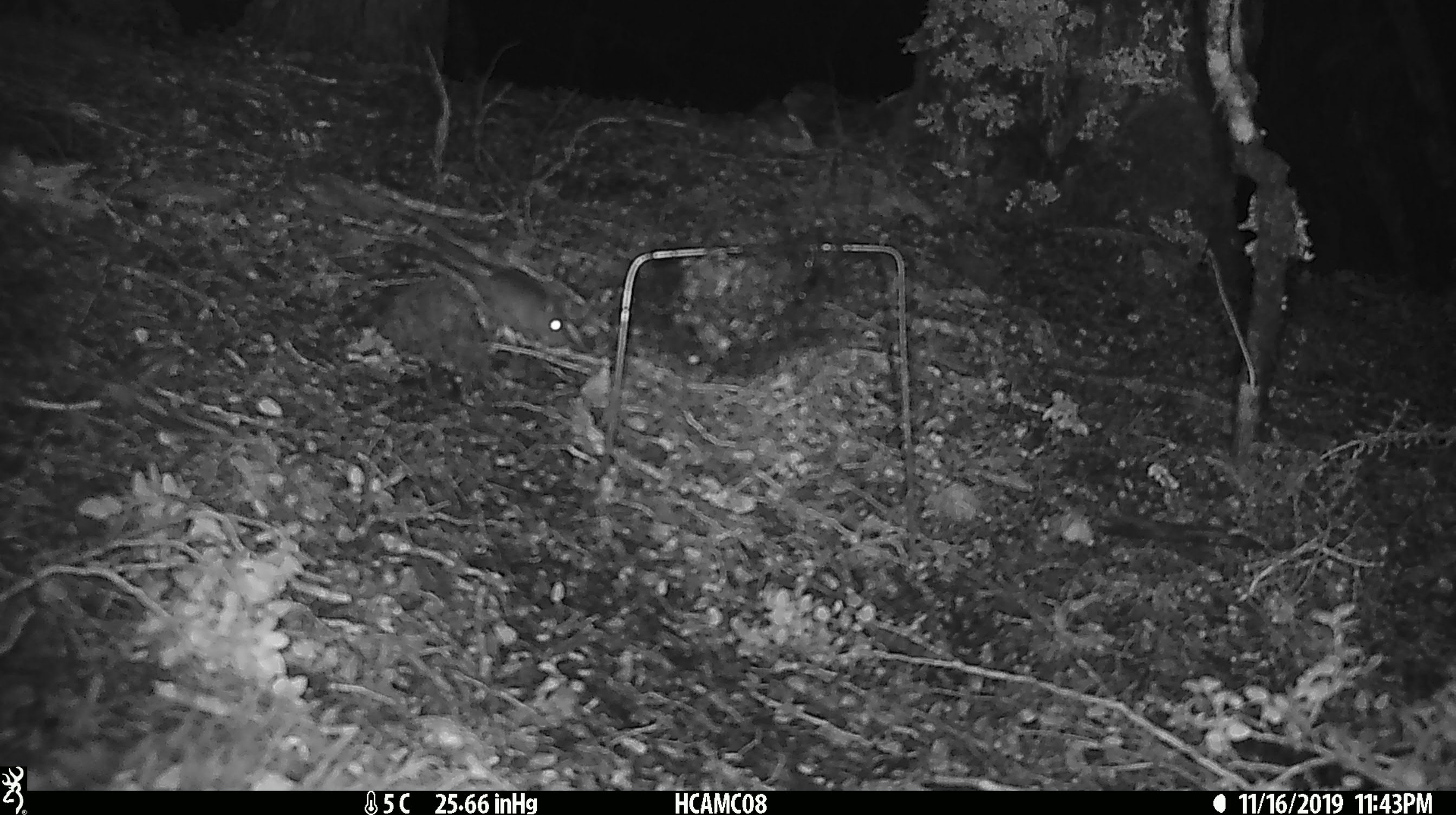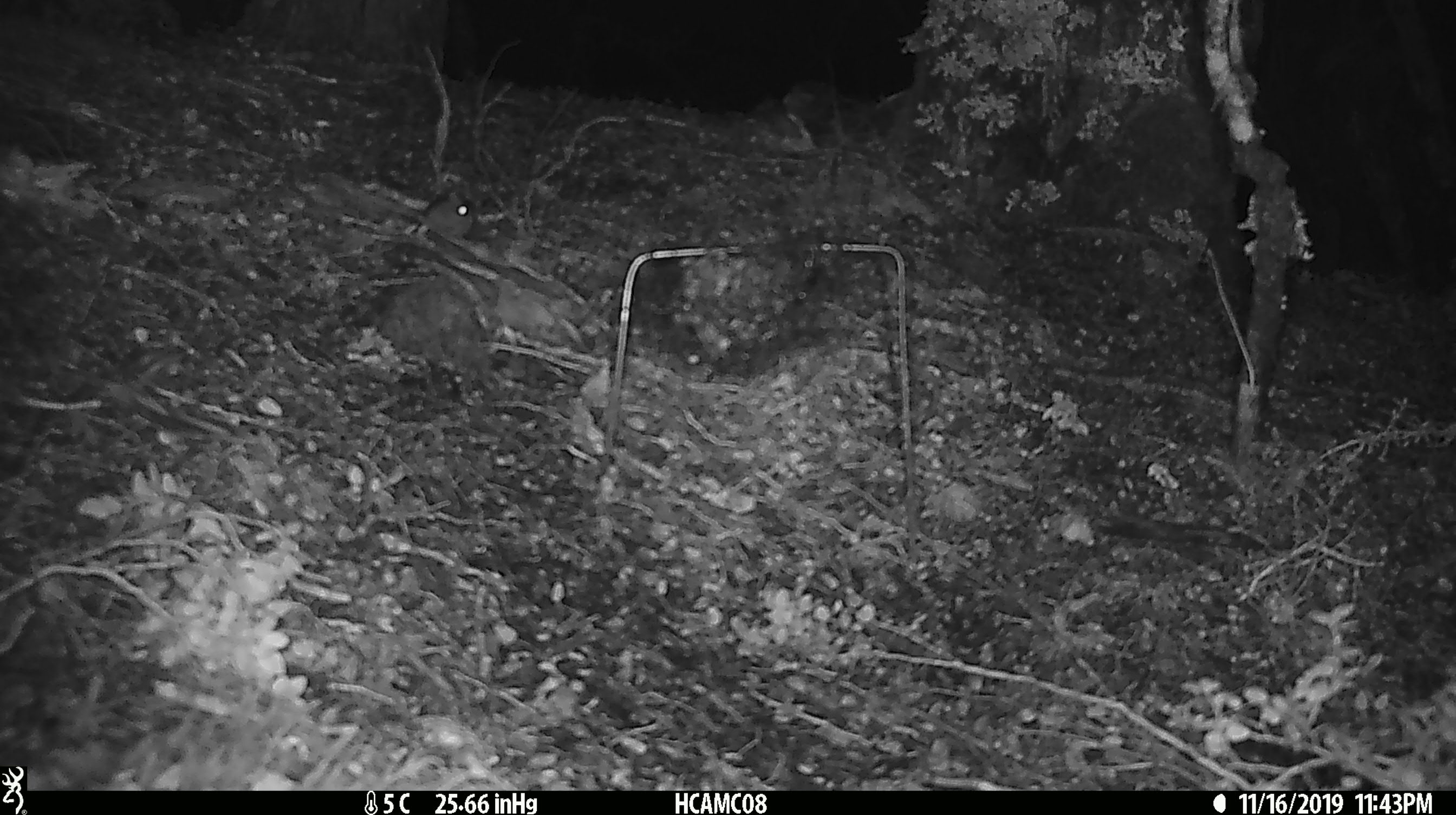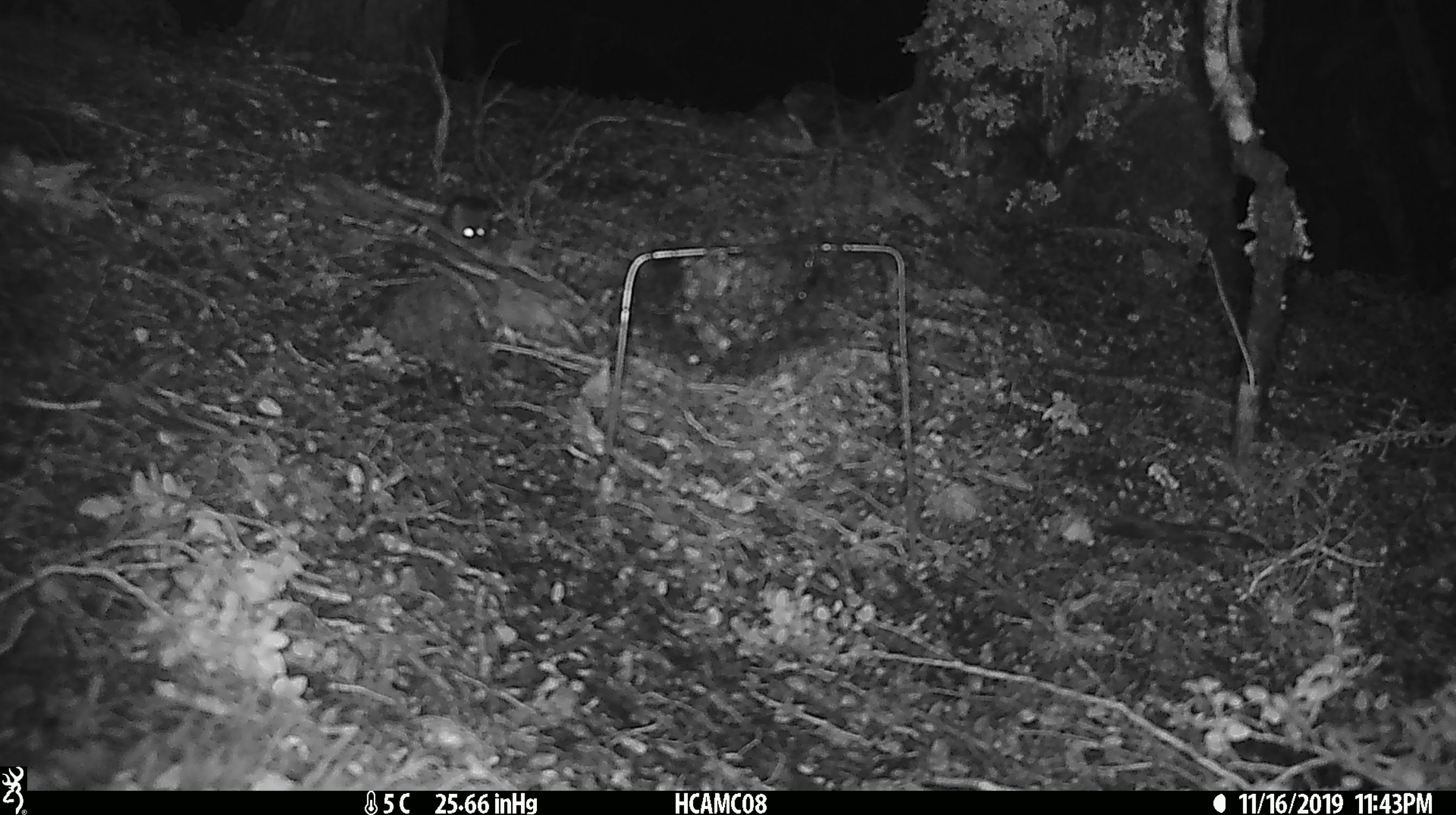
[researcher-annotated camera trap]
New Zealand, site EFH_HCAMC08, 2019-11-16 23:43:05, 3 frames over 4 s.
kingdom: Animalia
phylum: Chordata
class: Mammalia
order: Rodentia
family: Muridae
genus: Mus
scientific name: Mus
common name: mouse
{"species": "mouse (Mus)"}